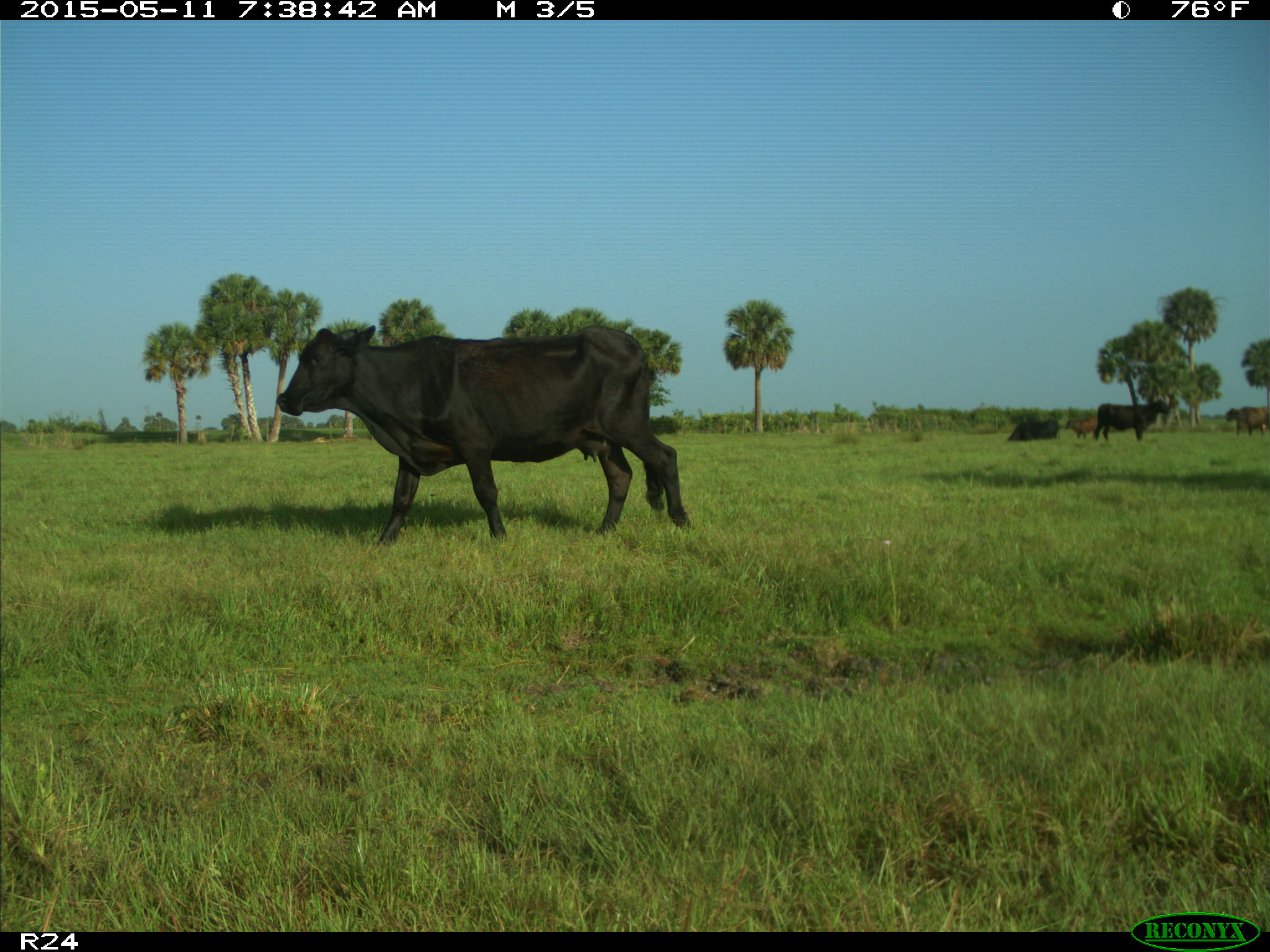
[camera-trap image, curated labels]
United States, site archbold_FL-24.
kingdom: Animalia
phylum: Chordata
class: Mammalia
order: Artiodactyla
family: Bovidae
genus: Bos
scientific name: Bos taurus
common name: domestic cow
Bos taurus (domestic cow).